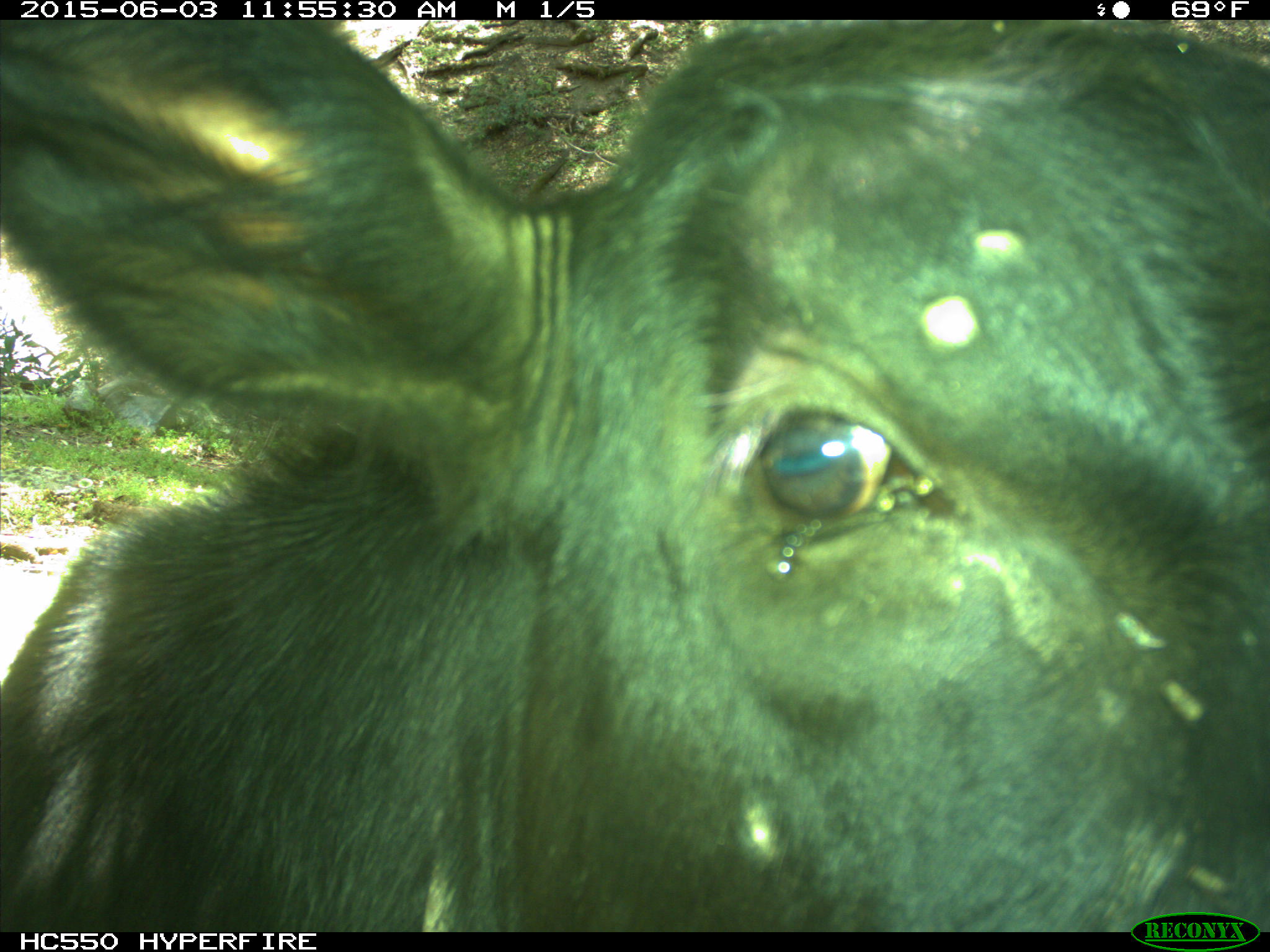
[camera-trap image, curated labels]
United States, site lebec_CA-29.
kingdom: Animalia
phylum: Chordata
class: Mammalia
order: Artiodactyla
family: Bovidae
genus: Bos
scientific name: Bos taurus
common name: domestic cow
Bos taurus (domestic cow).